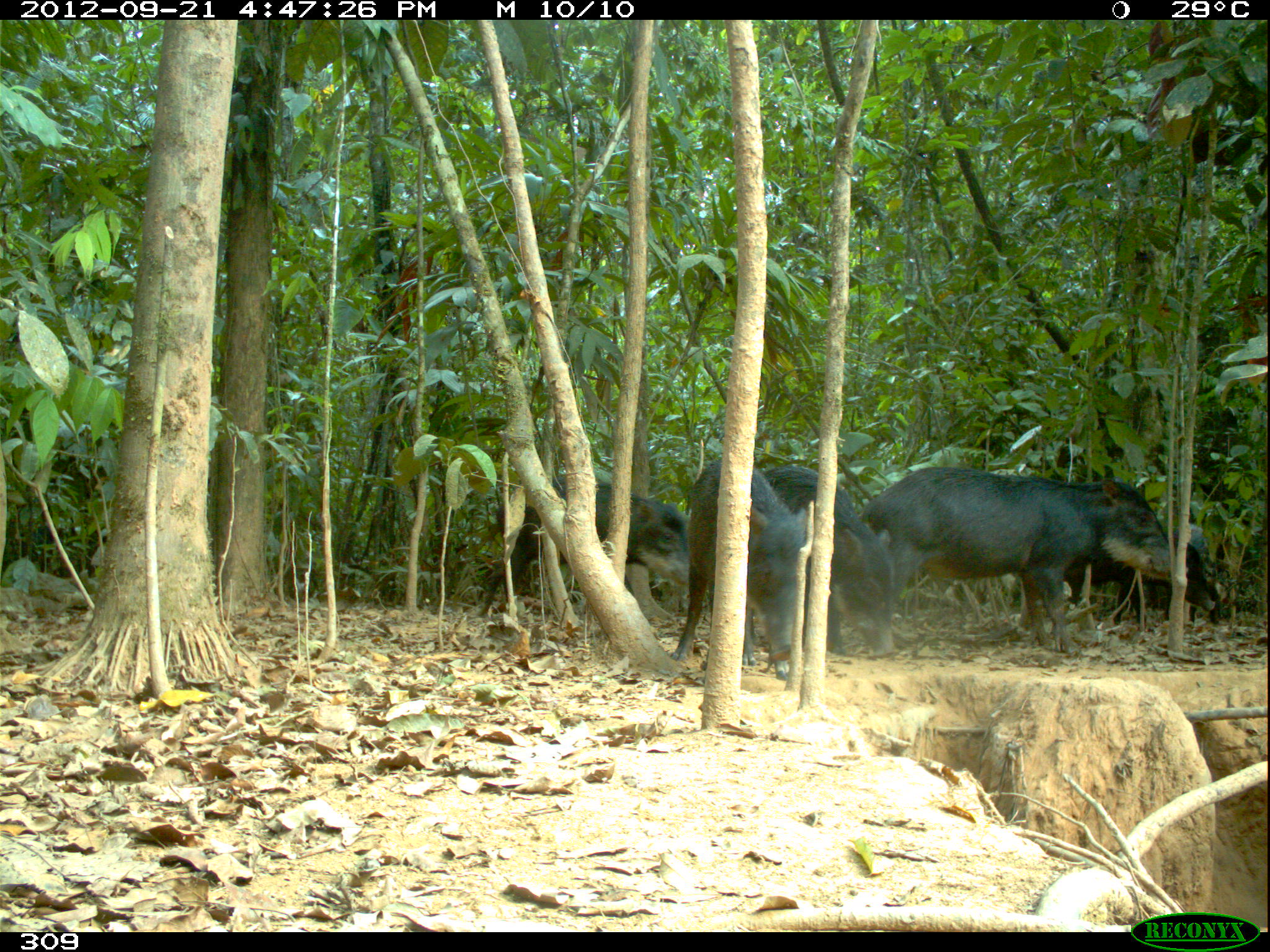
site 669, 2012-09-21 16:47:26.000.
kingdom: Animalia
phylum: Chordata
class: Mammalia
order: Artiodactyla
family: Tayassuidae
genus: Tayassu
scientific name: Tayassu pecari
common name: white-lipped peccary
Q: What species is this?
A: Tayassu pecari (white-lipped peccary).